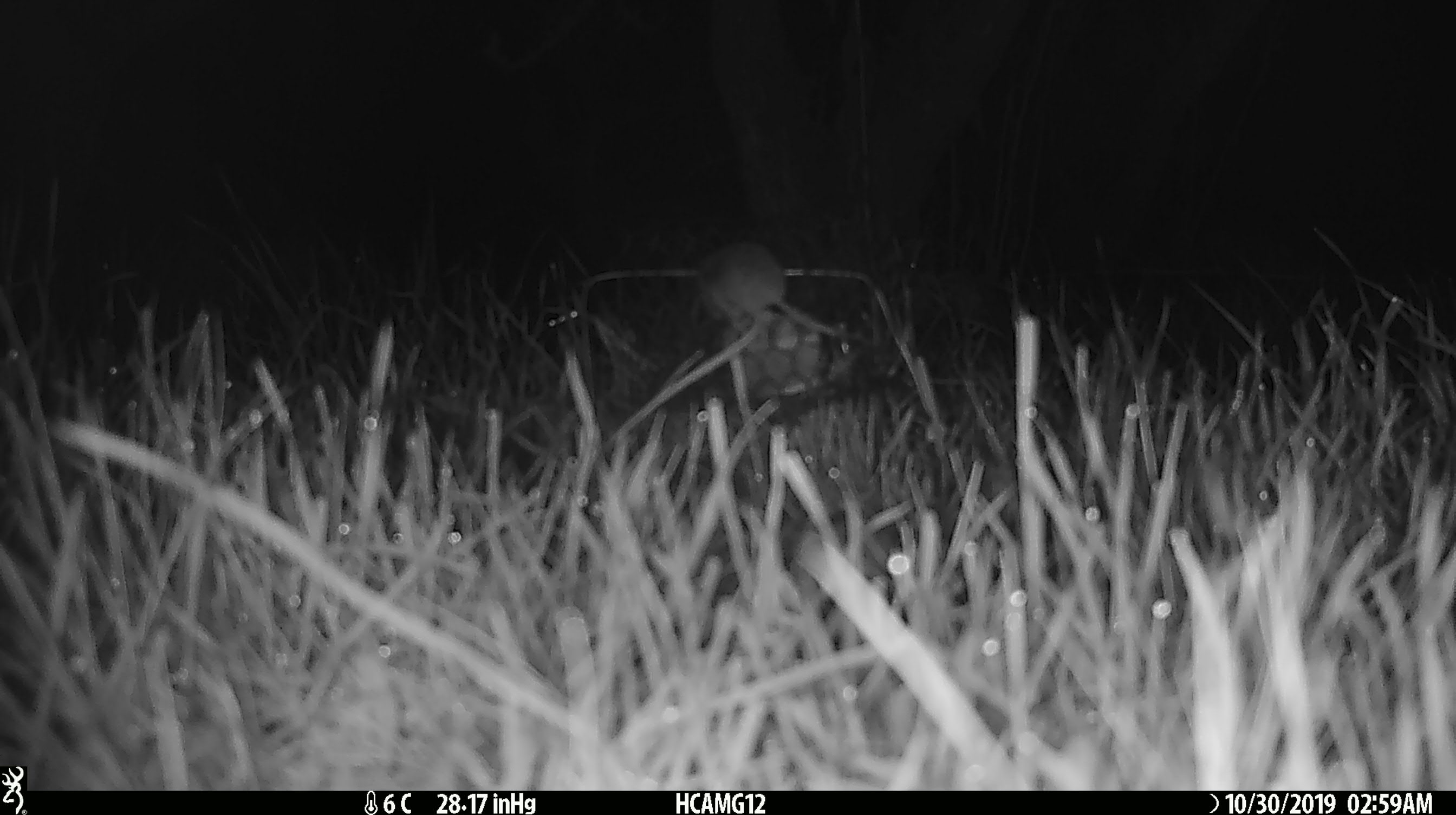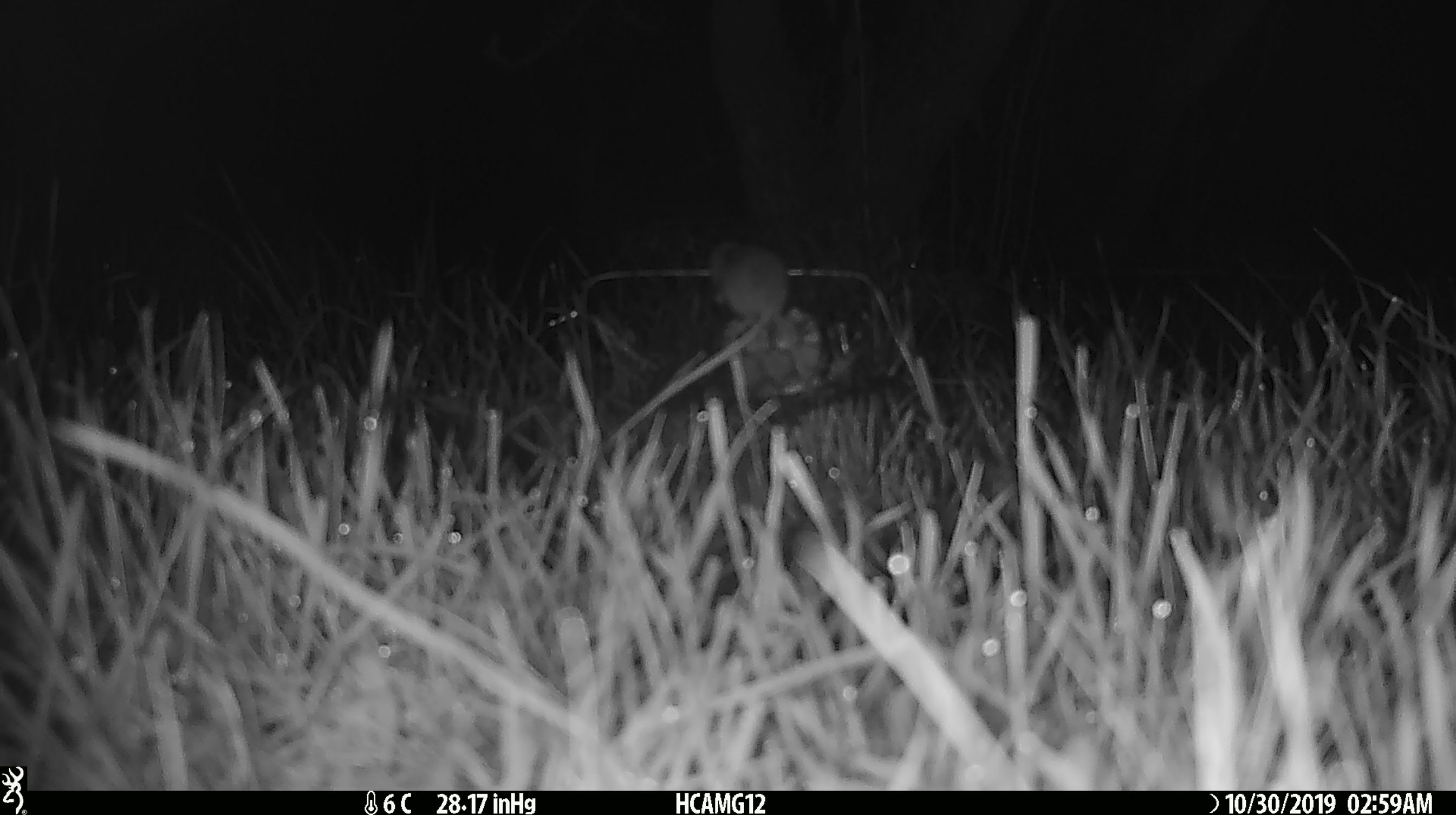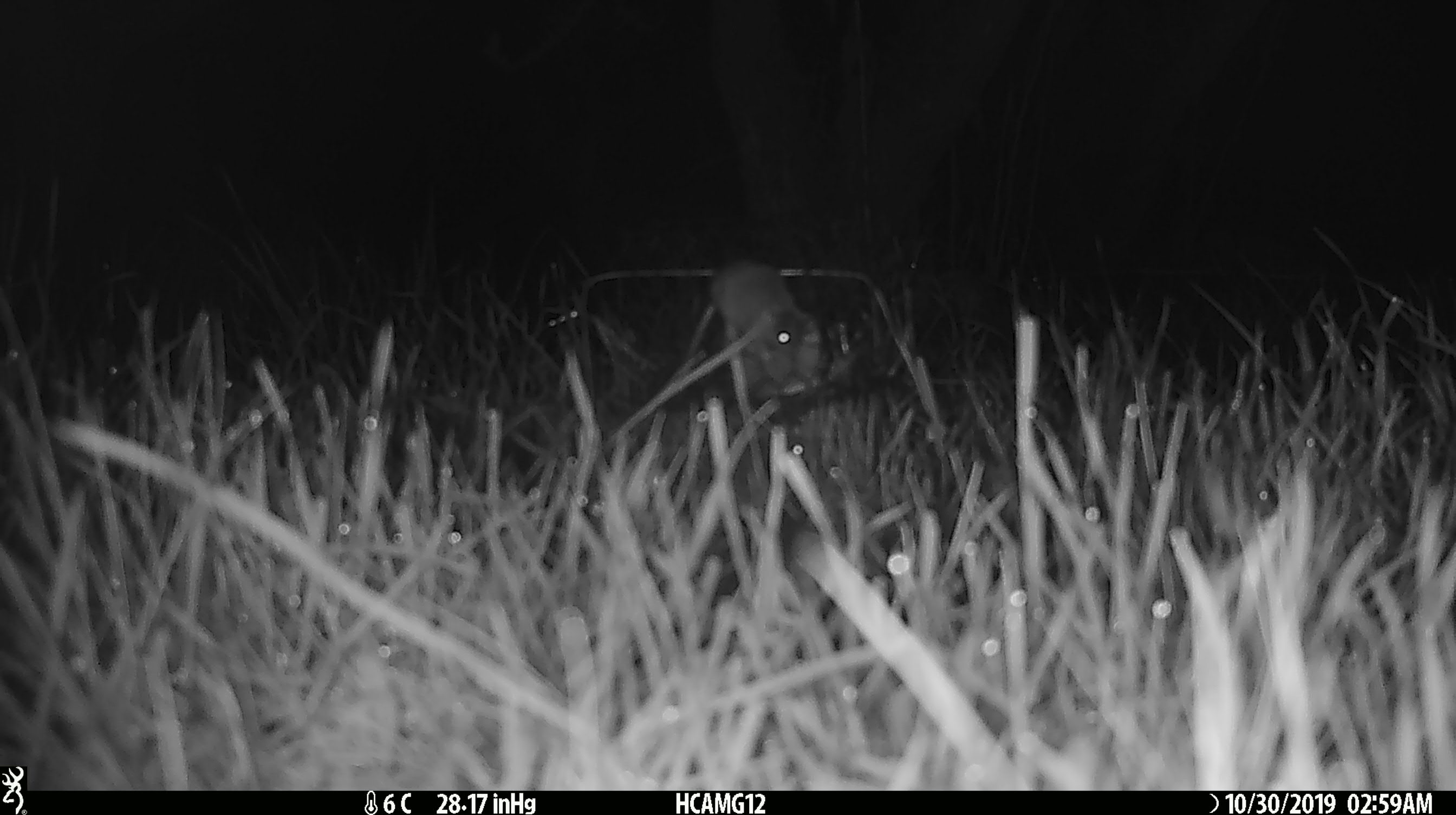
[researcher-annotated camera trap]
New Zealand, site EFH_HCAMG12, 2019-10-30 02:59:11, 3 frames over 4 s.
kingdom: Animalia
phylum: Chordata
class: Mammalia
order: Rodentia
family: Muridae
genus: Mus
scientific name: Mus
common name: mouse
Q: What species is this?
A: Mouse (Mus).